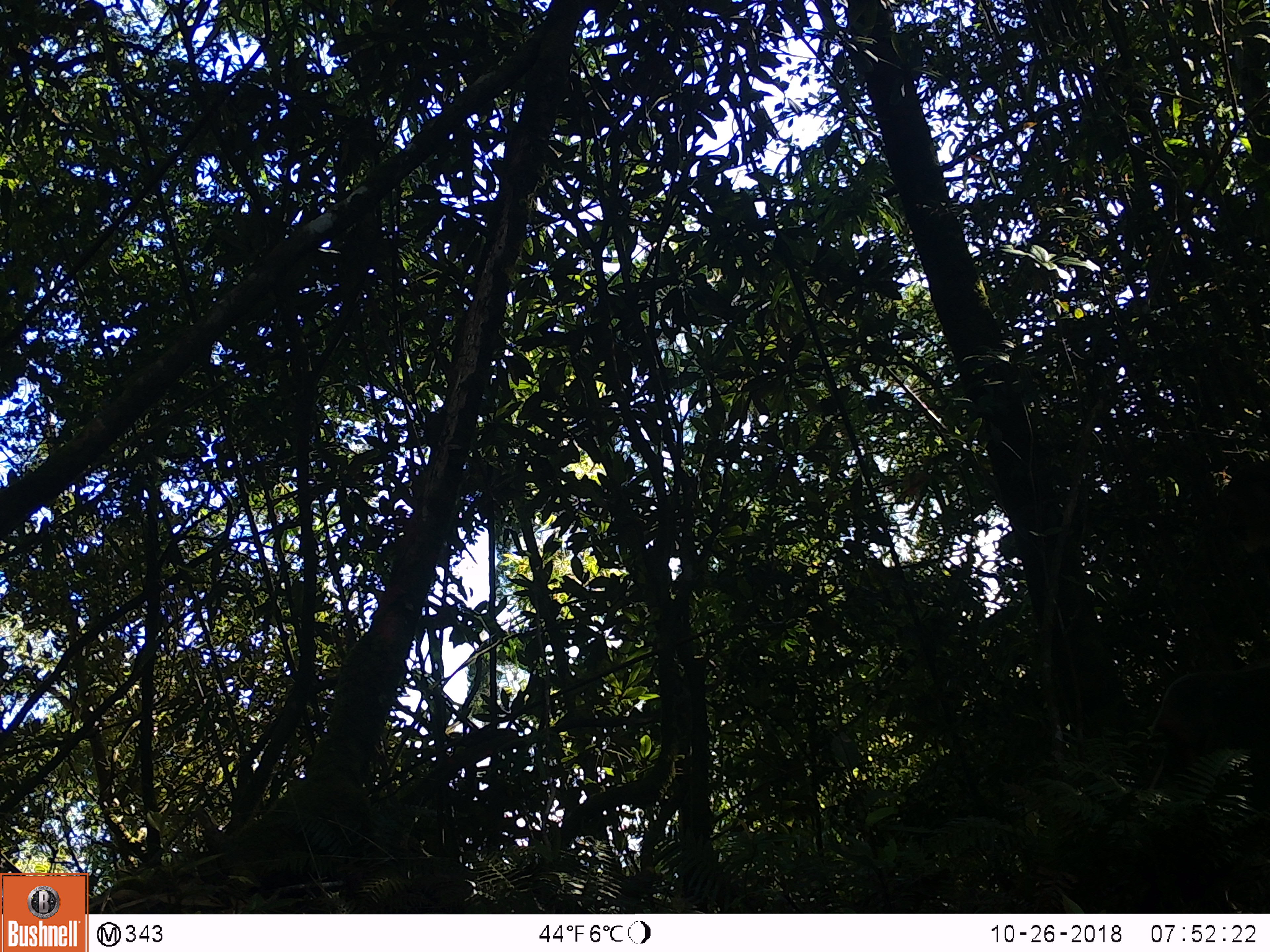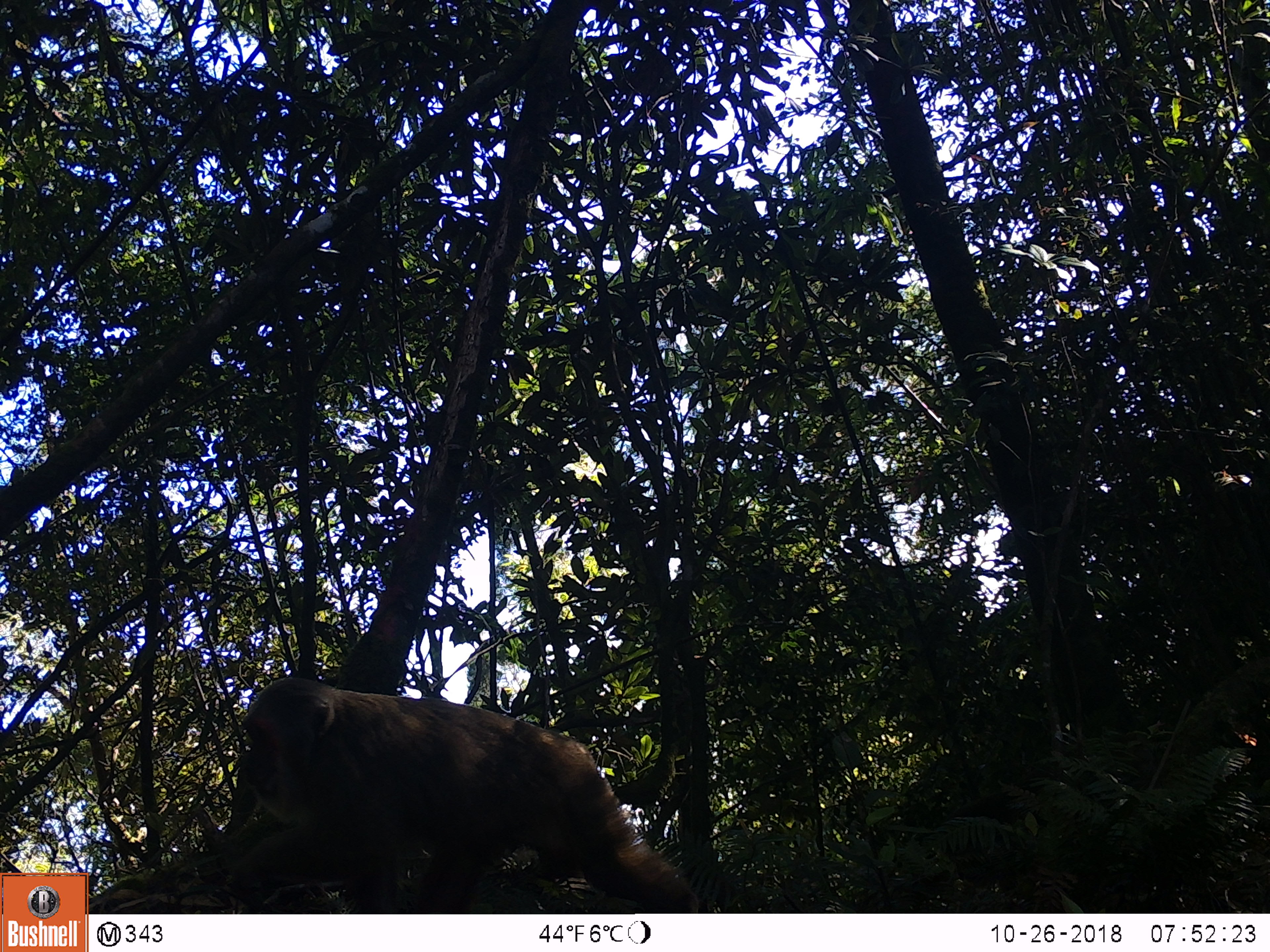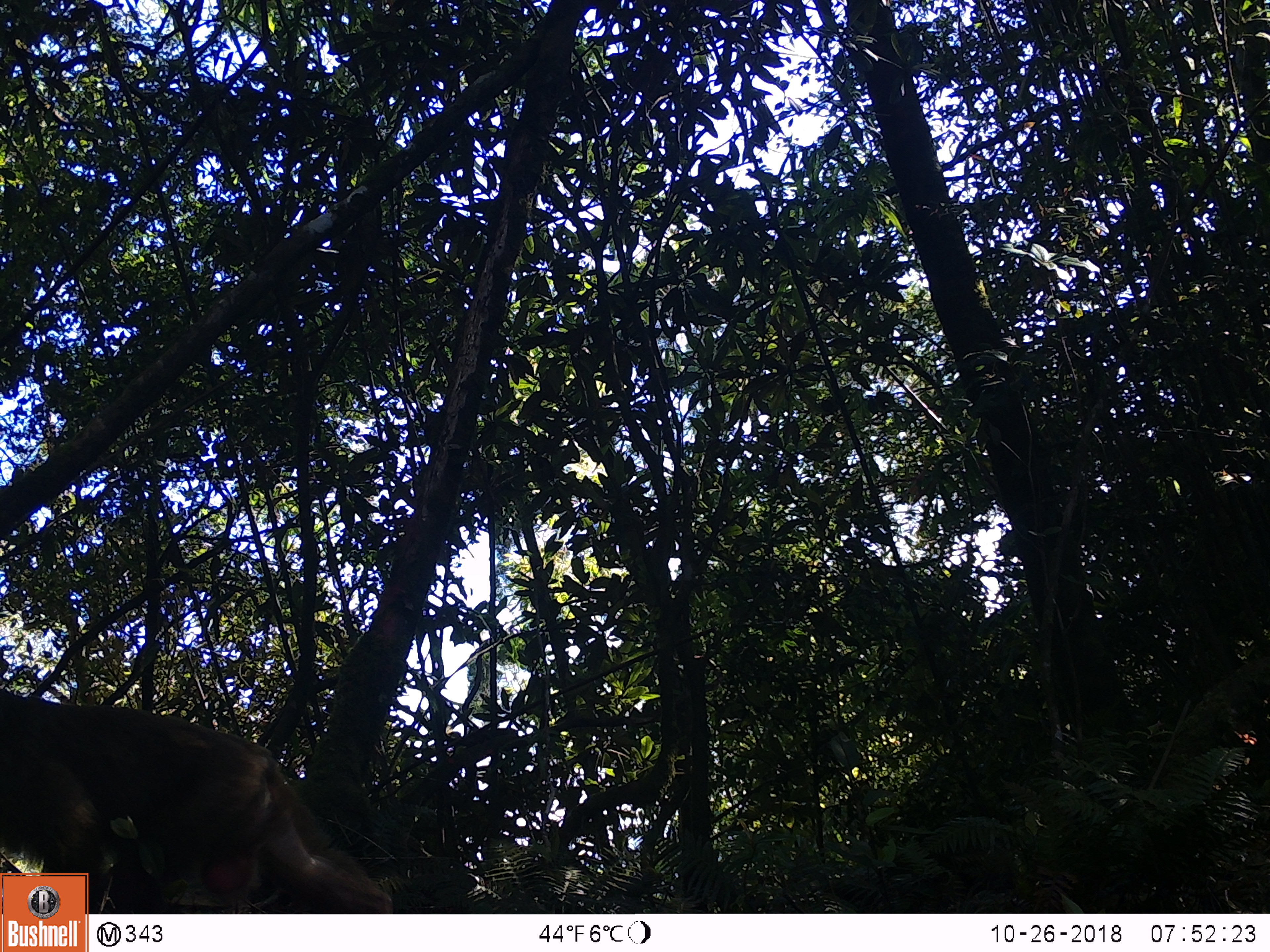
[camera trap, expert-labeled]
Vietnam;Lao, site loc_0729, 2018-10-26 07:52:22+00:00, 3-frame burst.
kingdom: Animalia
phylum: Chordata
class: Mammalia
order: Primates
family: Cercopithecidae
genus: Macaca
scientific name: Macaca arctoides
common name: stump-tailed macaque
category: stump tailed macaque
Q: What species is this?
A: Stump tailed macaque (stump-tailed macaque) (Macaca arctoides).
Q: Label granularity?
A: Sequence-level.